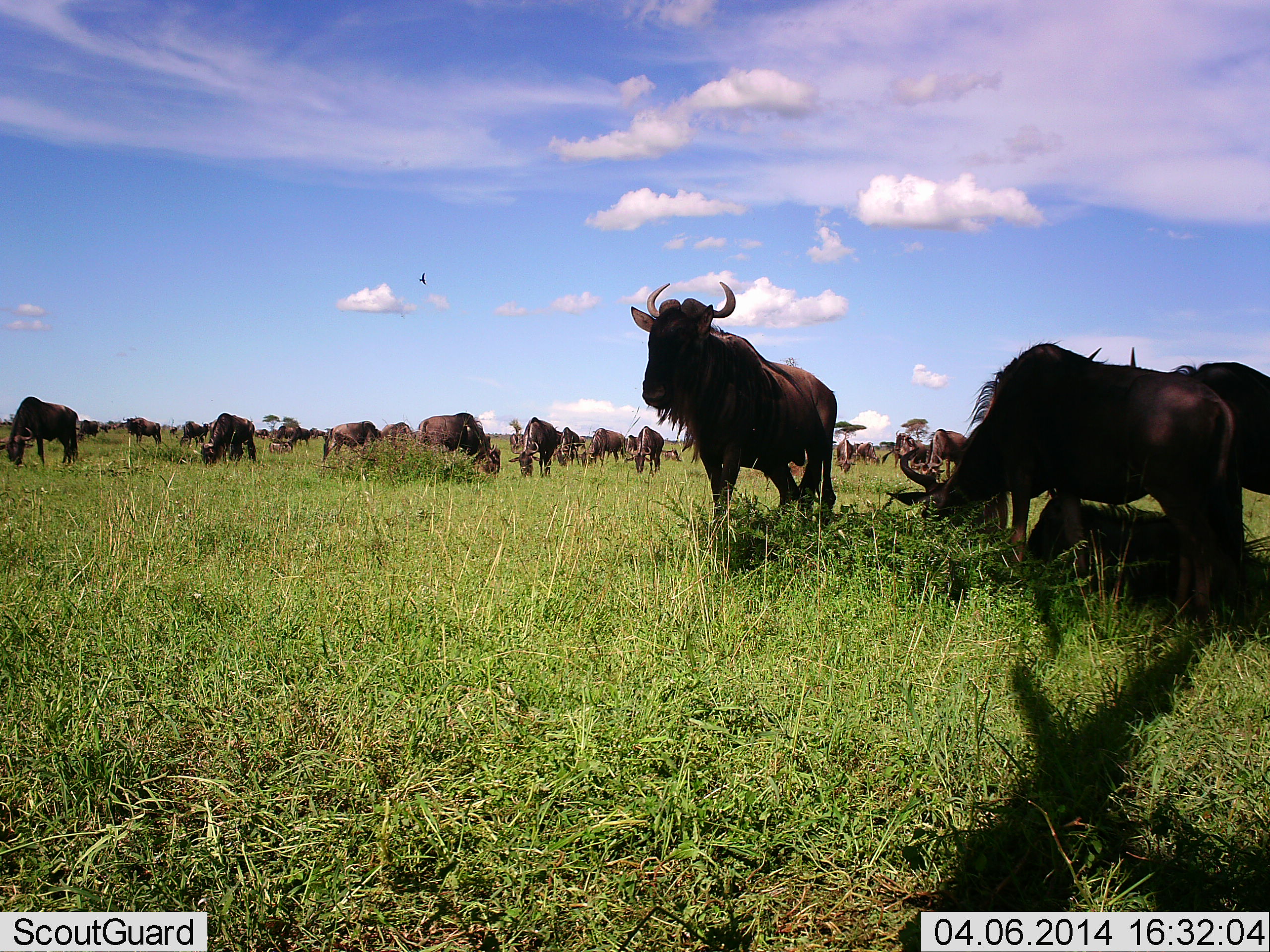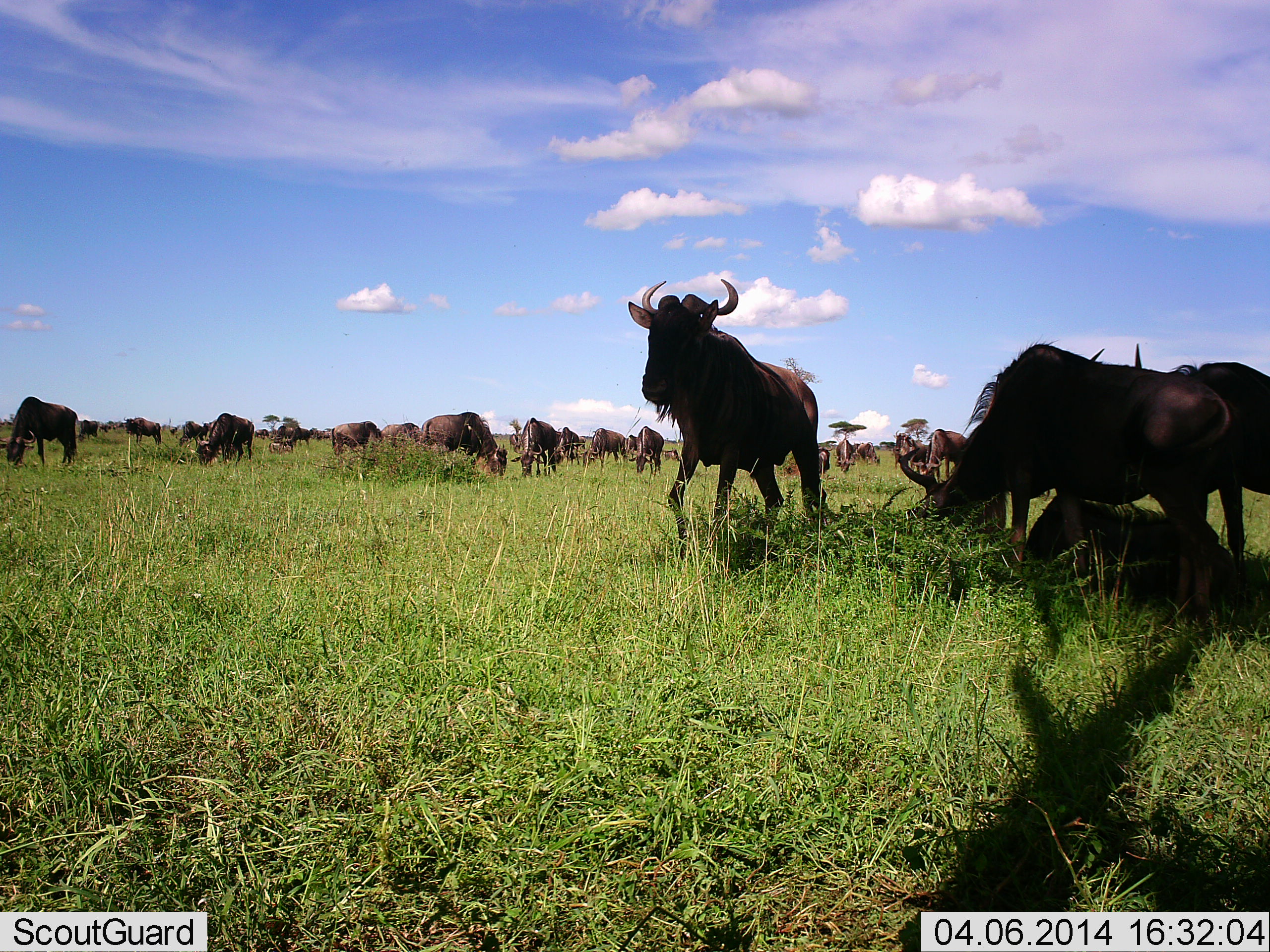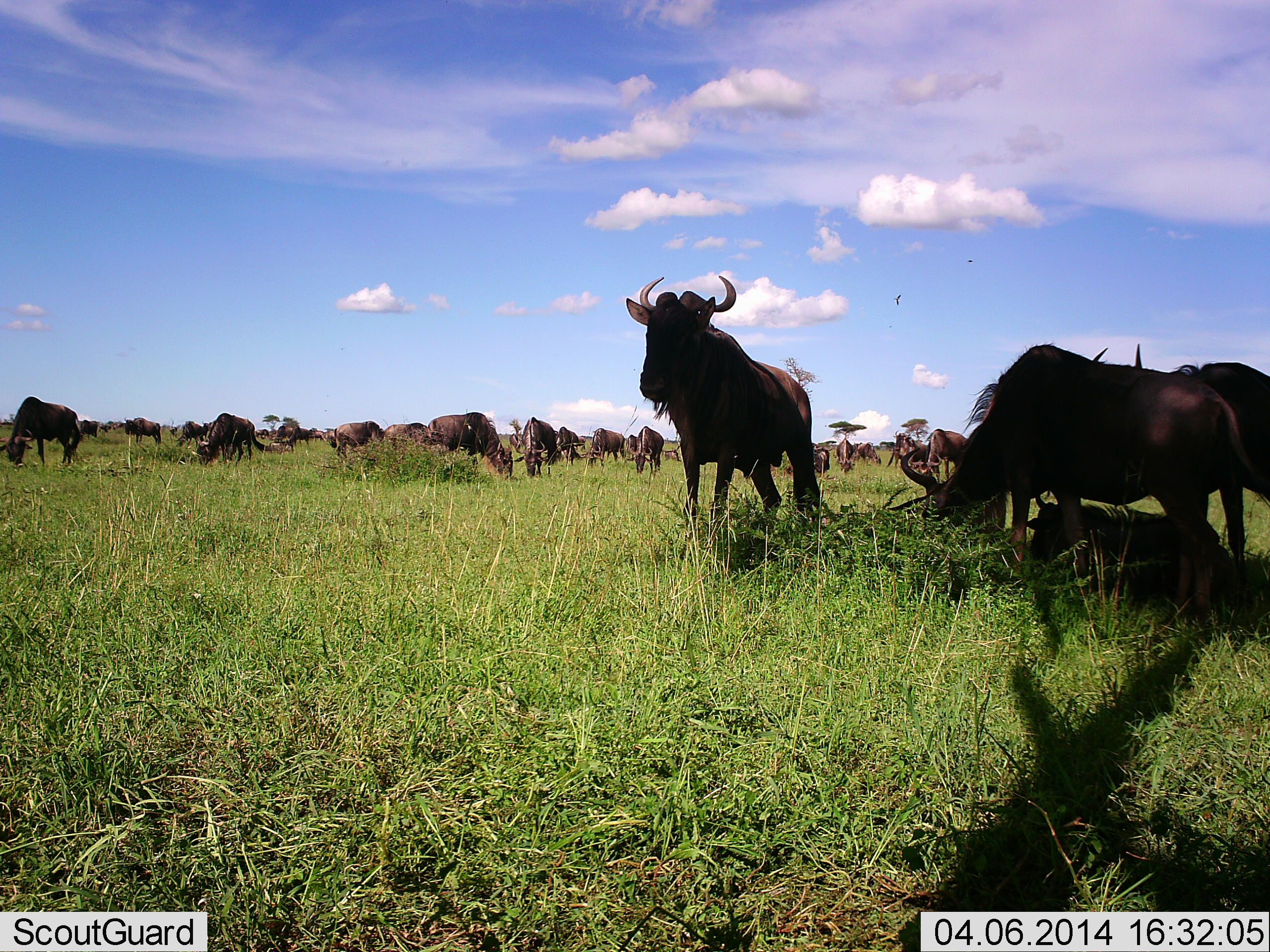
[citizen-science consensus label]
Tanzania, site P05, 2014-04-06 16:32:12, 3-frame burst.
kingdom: Animalia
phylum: Chordata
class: Mammalia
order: Artiodactyla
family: Bovidae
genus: Connochaetes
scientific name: Connochaetes taurinus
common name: blue wildebeest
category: wildebeest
Wildebeest (blue wildebeest) (Connochaetes taurinus), count 11-50. Behavior (volunteer vote fractions): standing 69%, resting 54%, moving 38%, interacting 0%. Young present (vote fraction): 0%. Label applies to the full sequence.